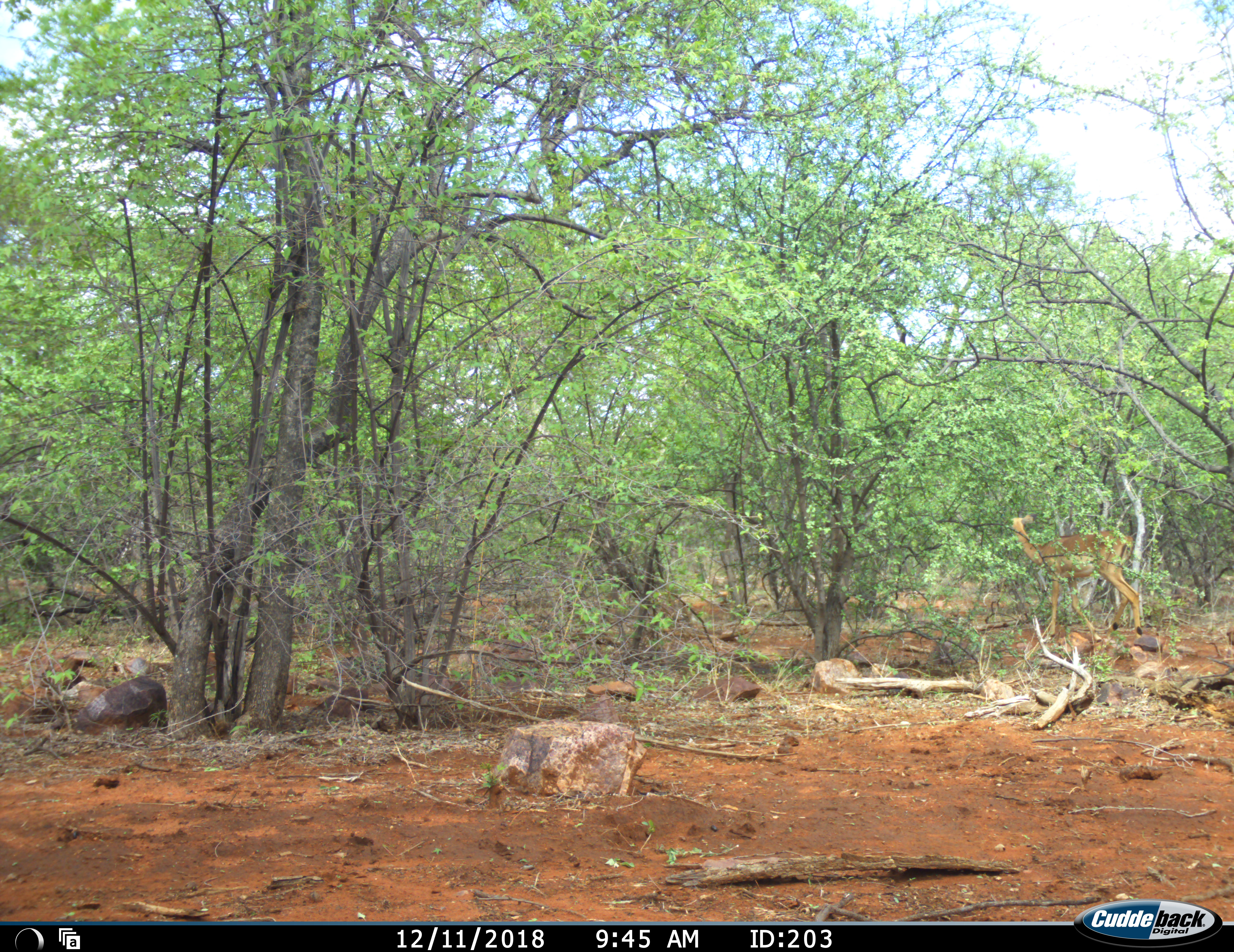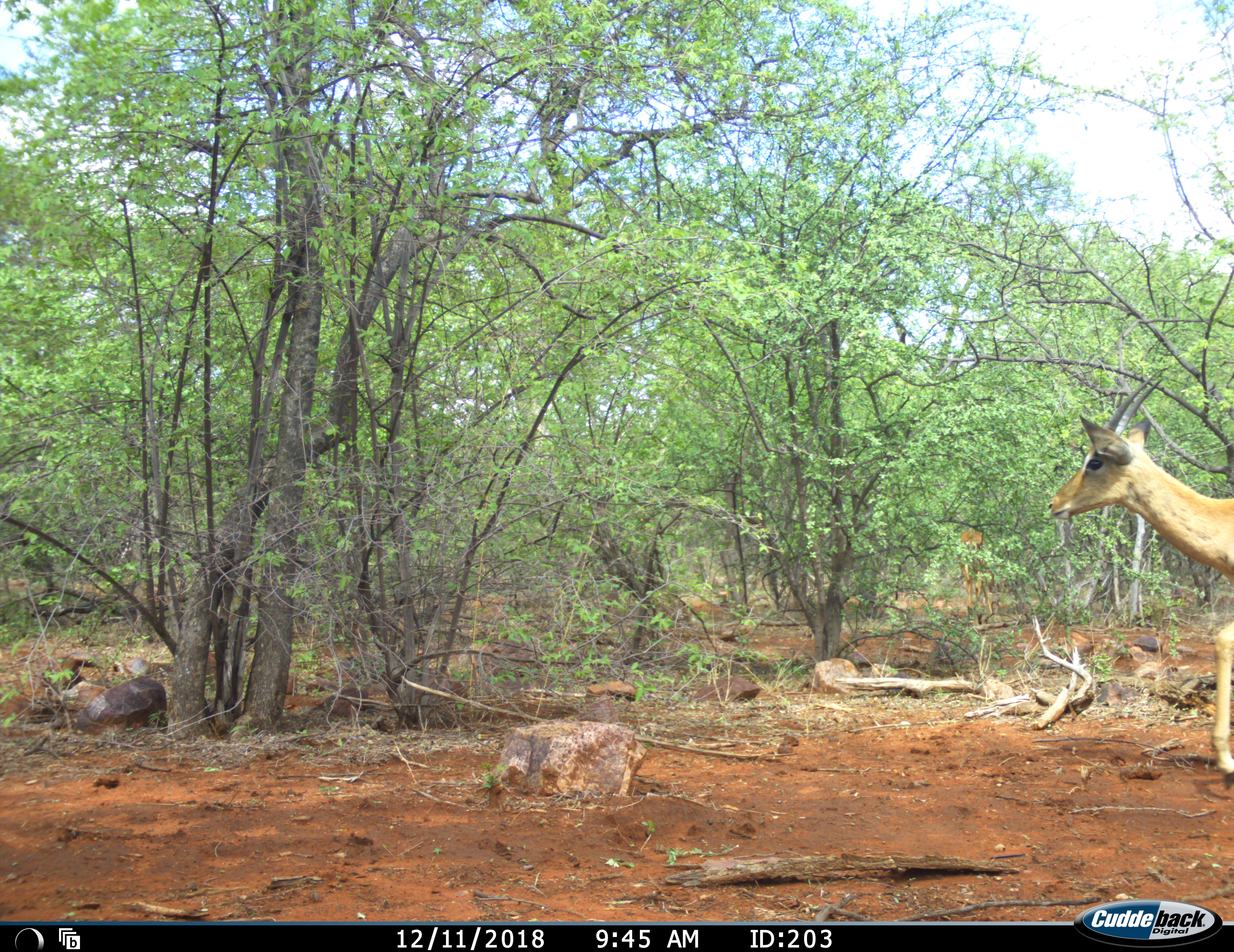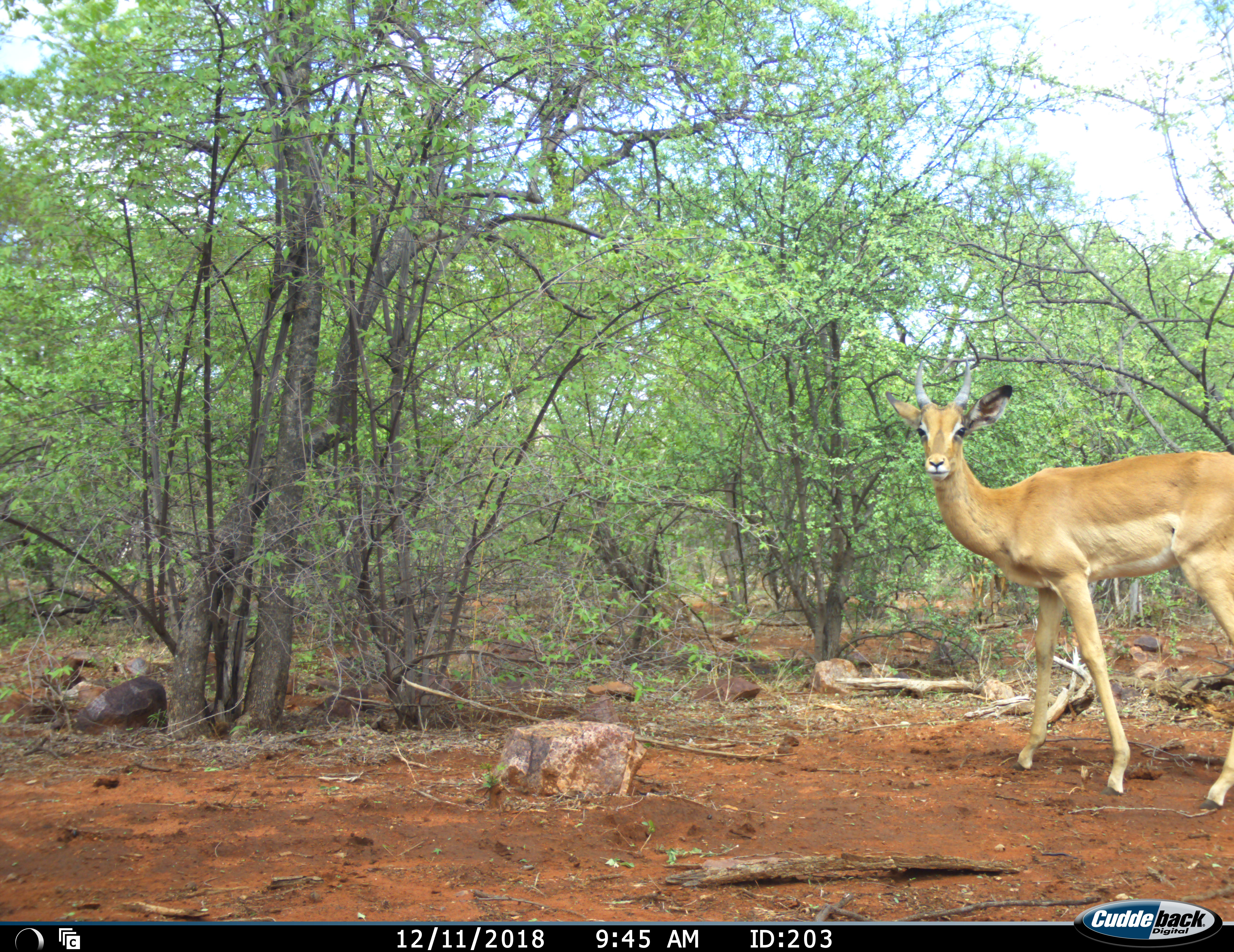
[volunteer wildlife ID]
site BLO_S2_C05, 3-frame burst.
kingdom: Animalia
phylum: Chordata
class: Mammalia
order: Artiodactyla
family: Bovidae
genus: Aepyceros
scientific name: Aepyceros melampus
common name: impala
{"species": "impala (Aepyceros melampus)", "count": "2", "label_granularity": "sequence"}